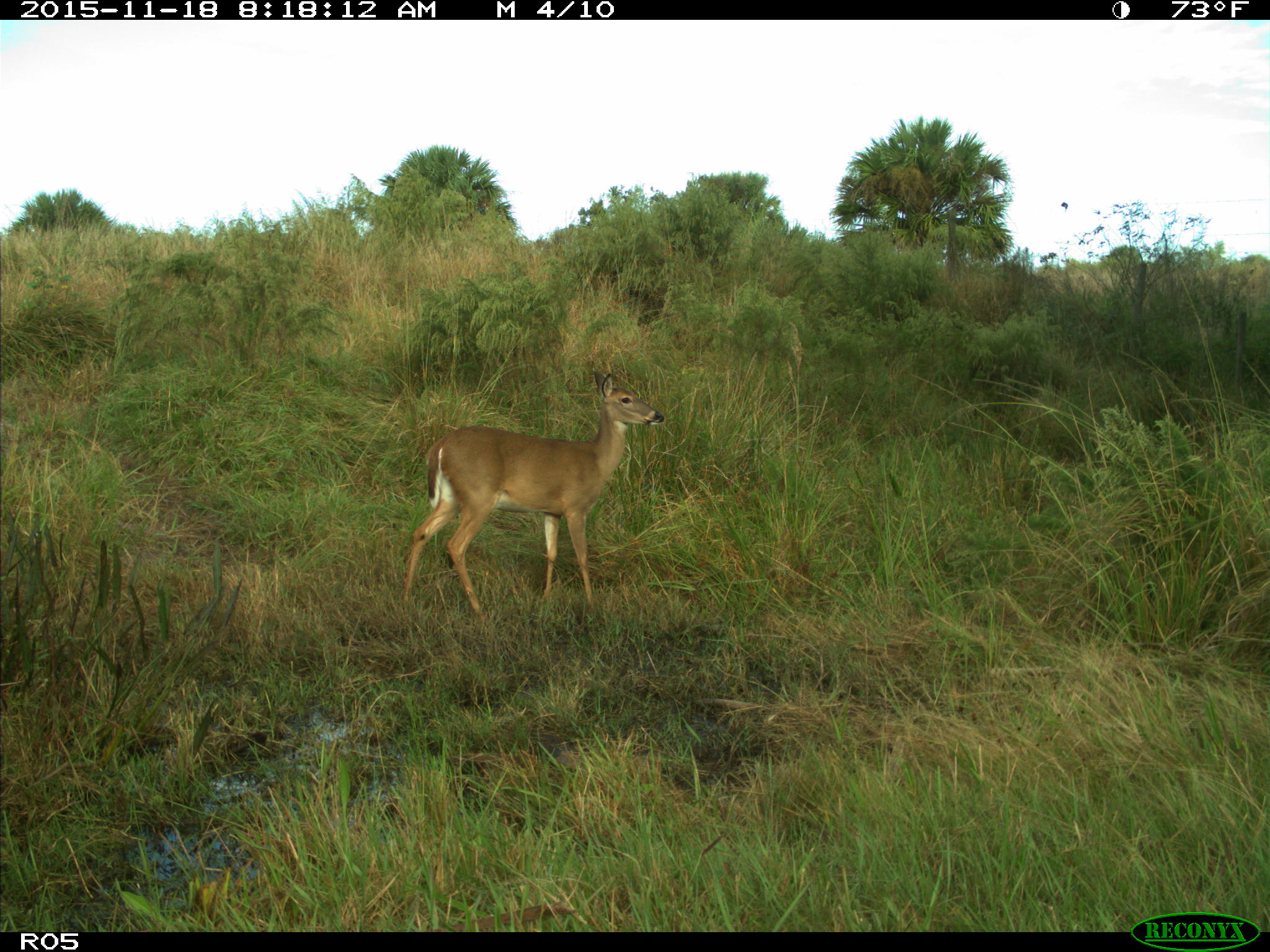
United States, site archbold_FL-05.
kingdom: Animalia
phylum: Chordata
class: Mammalia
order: Artiodactyla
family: Cervidae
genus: Odocoileus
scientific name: Odocoileus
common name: deer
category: unidentified deer